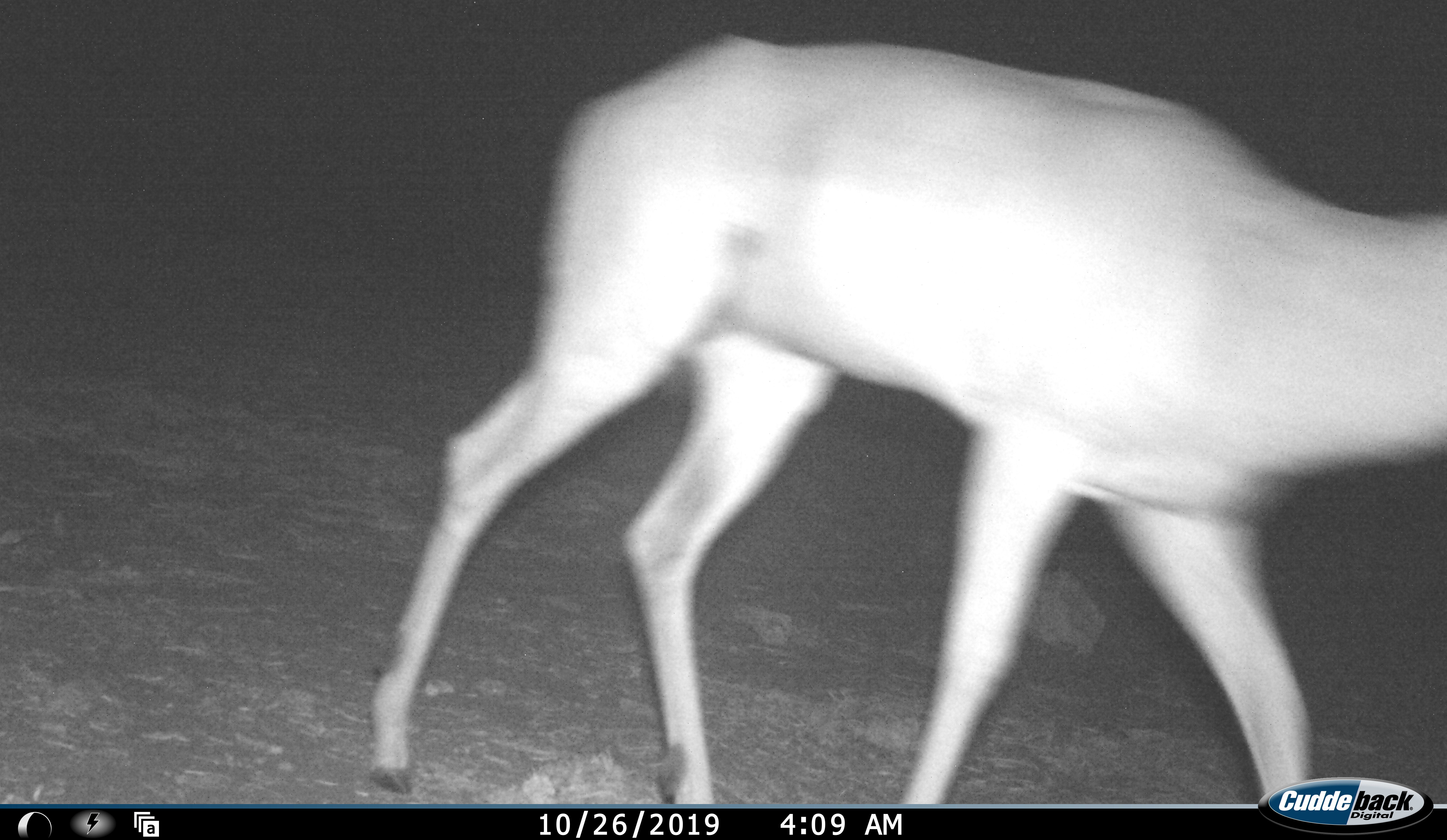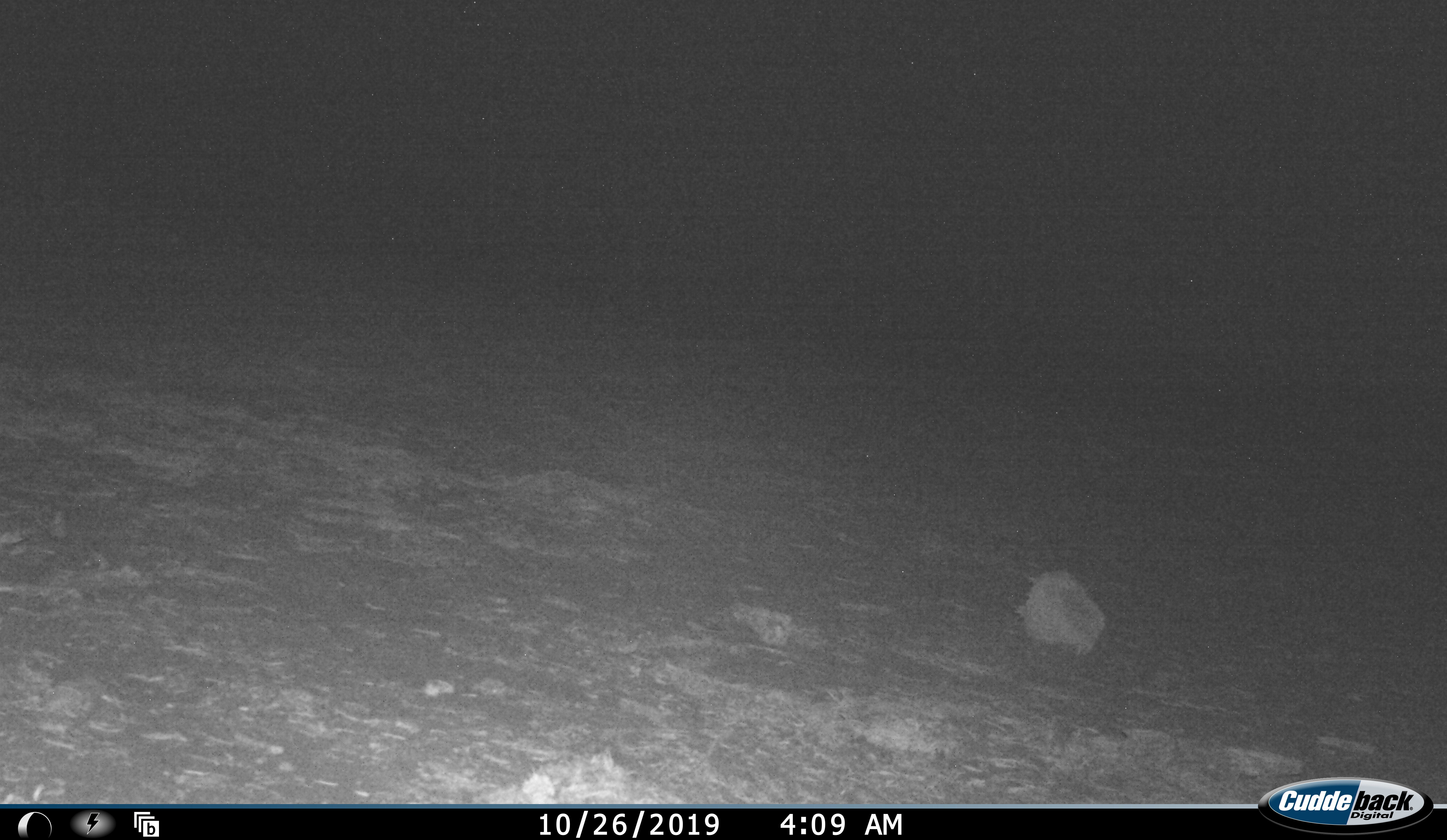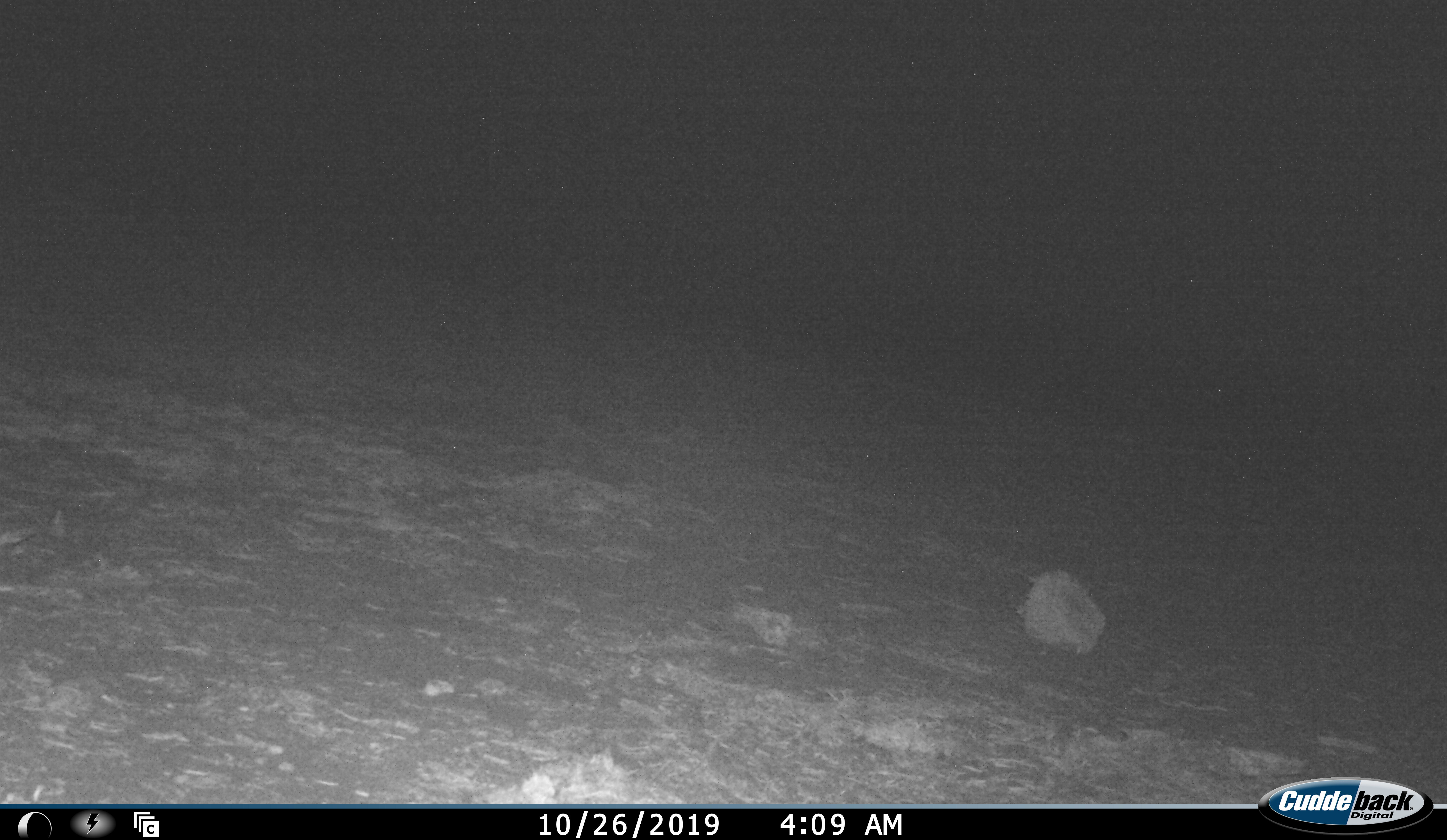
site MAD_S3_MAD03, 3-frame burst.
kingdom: Animalia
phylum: Chordata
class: Mammalia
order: Artiodactyla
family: Bovidae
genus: Aepyceros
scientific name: Aepyceros melampus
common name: impala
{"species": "impala (Aepyceros melampus)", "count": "1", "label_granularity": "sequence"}